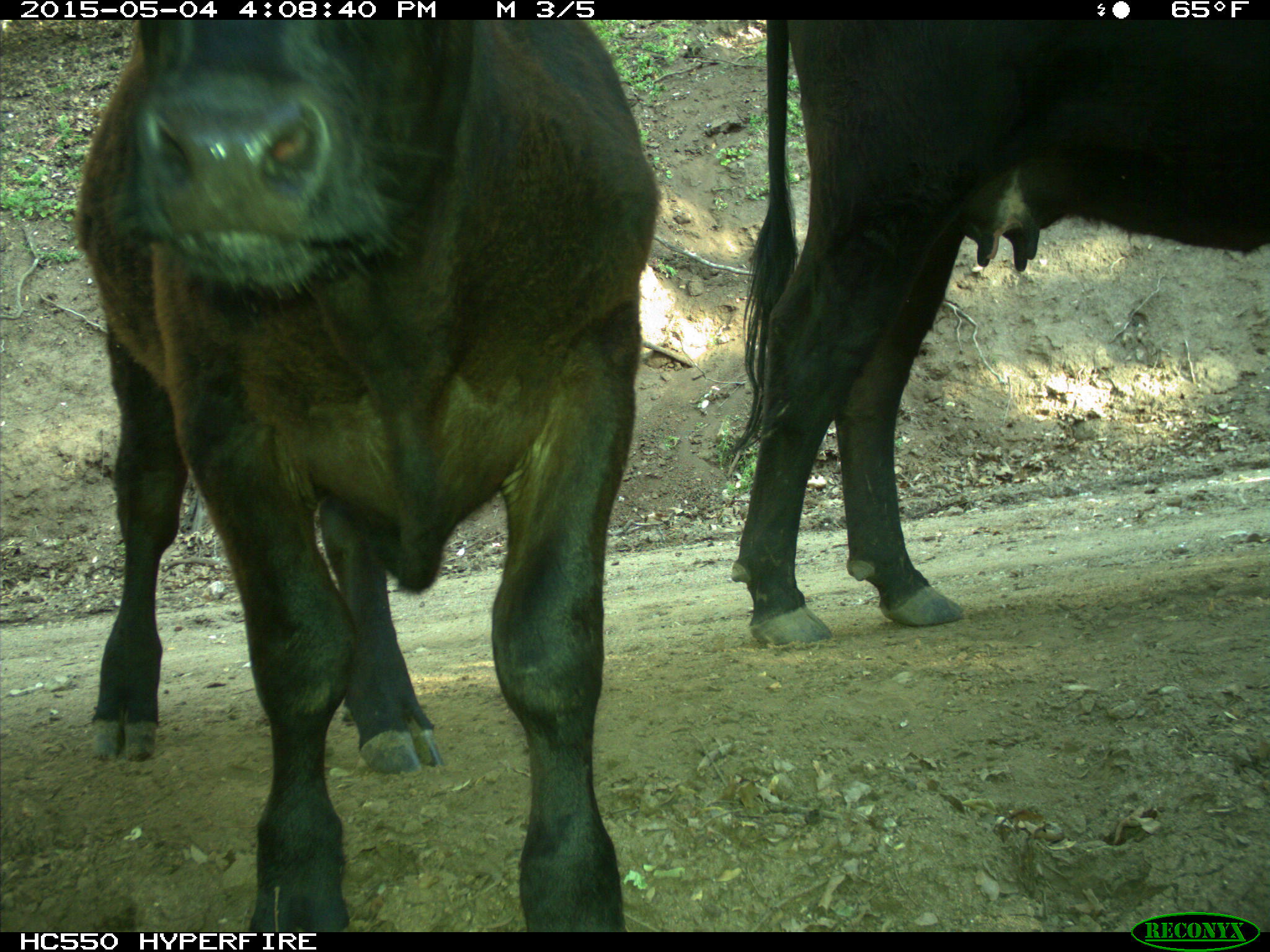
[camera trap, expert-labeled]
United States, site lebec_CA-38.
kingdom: Animalia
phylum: Chordata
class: Mammalia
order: Artiodactyla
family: Bovidae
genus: Bos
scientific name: Bos taurus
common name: domestic cow